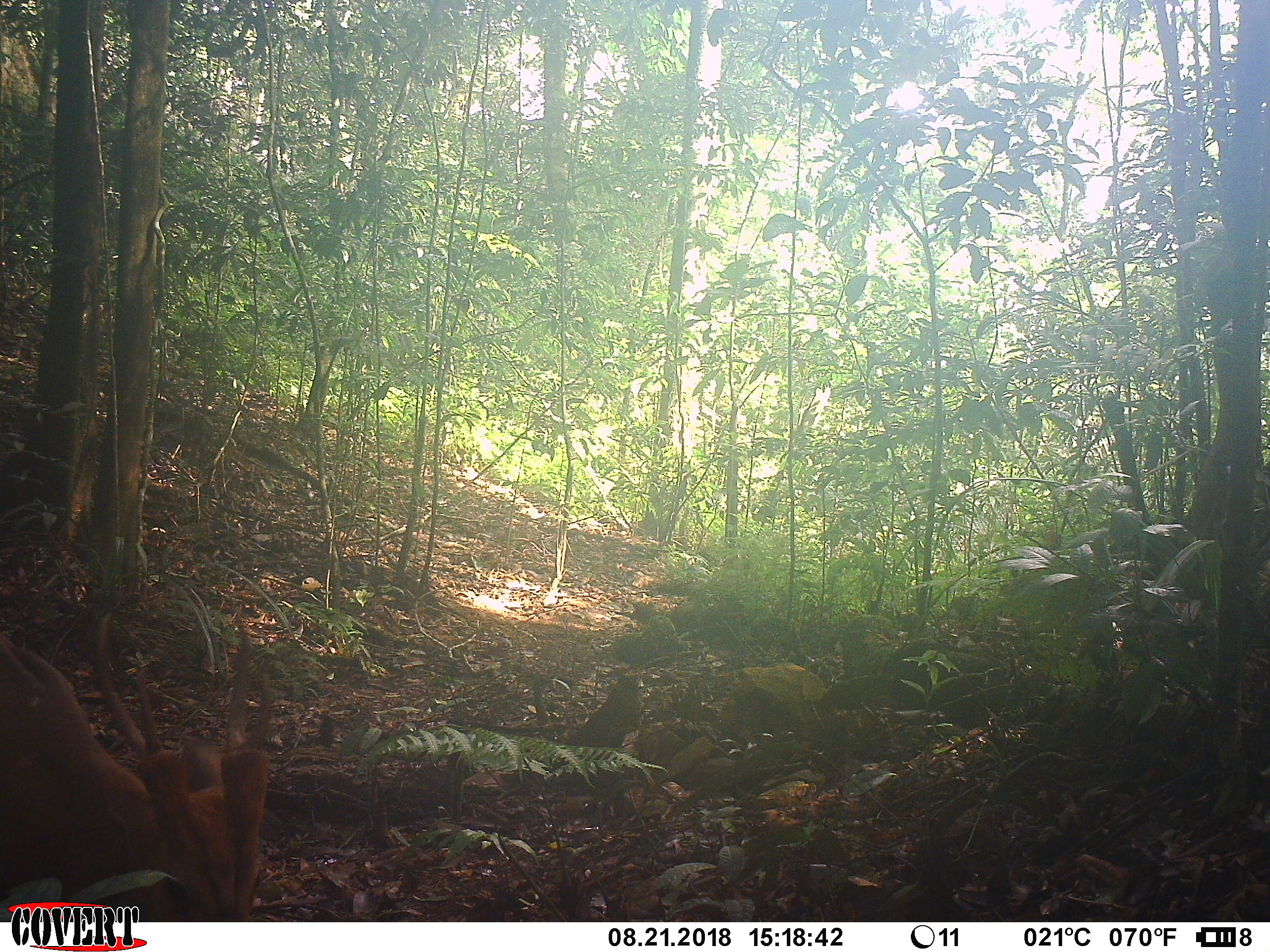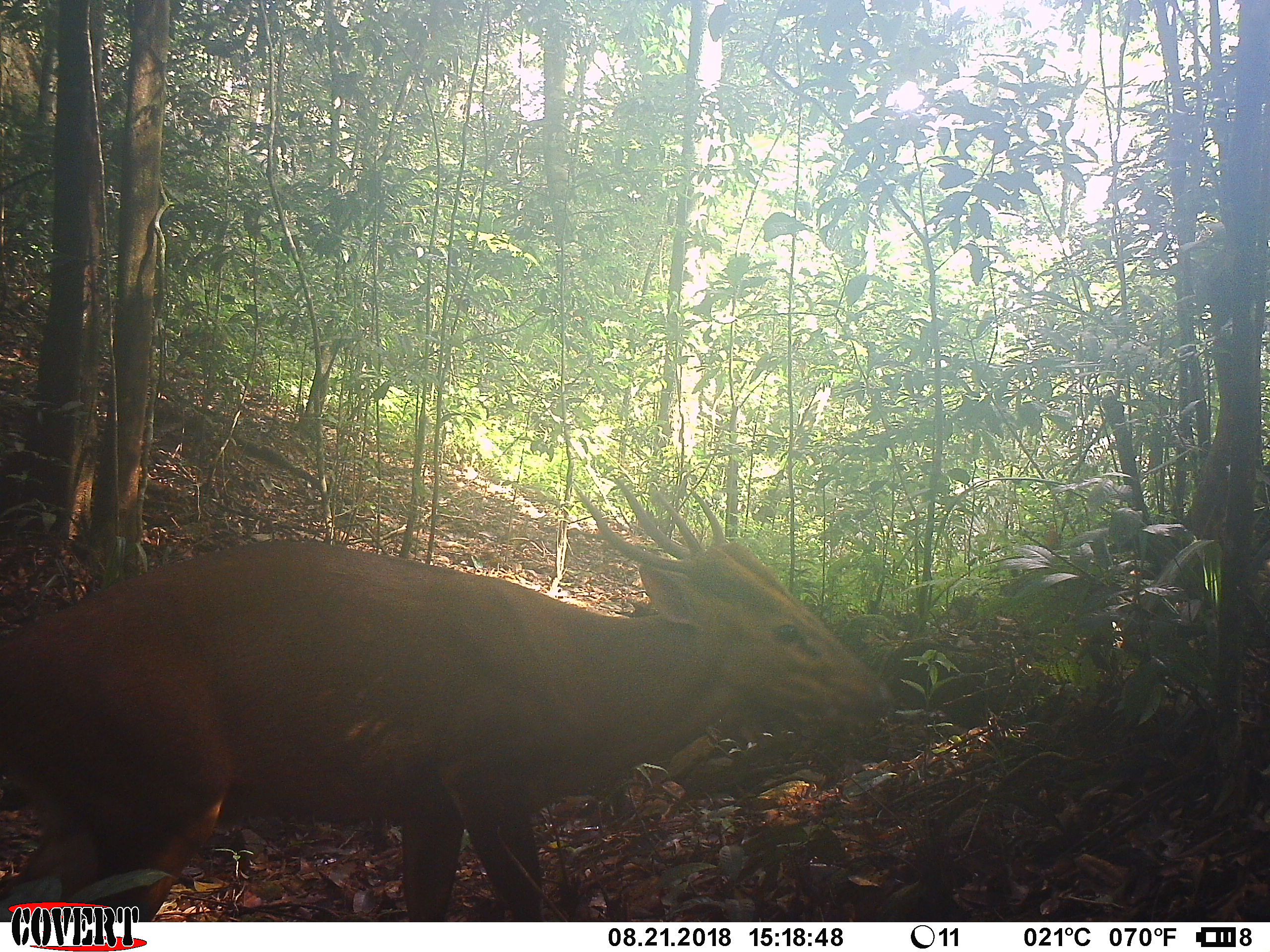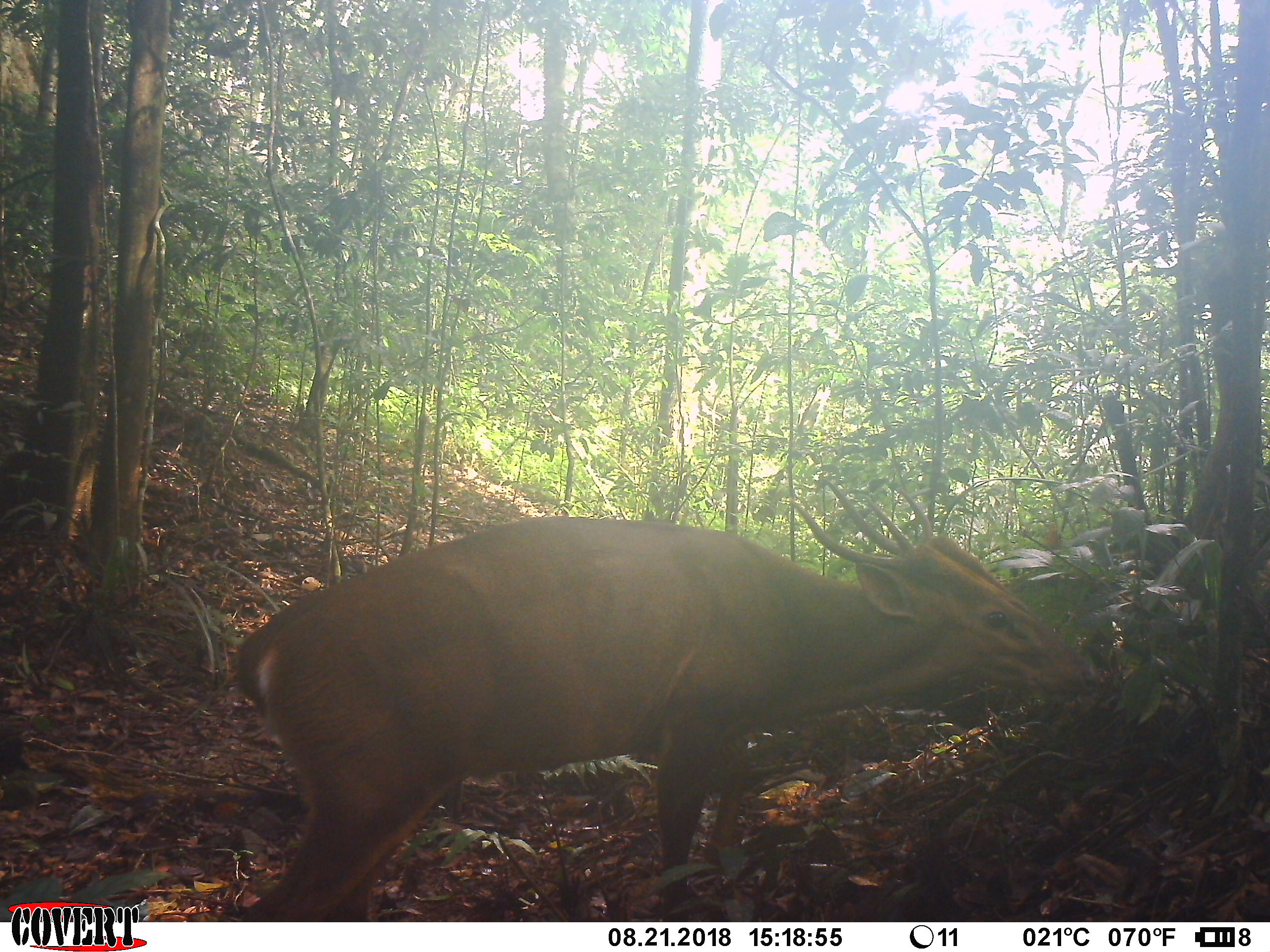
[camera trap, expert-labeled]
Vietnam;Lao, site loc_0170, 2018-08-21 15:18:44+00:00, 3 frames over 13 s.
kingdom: Animalia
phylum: Chordata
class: Mammalia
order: Artiodactyla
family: Cervidae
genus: Muntiacus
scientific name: Muntiacus vuquangensis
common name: large-antlered muntjac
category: large antlered muntjac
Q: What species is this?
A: Large antlered muntjac (large-antlered muntjac) (Muntiacus vuquangensis).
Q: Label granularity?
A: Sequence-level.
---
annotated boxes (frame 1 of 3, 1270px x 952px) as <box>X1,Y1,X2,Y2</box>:
large antlered muntjac: <box>0,611,276,922</box>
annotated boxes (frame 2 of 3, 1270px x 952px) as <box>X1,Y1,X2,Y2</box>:
large antlered muntjac: <box>0,471,891,922</box>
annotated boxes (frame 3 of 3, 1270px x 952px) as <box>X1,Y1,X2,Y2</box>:
large antlered muntjac: <box>233,477,1105,922</box>